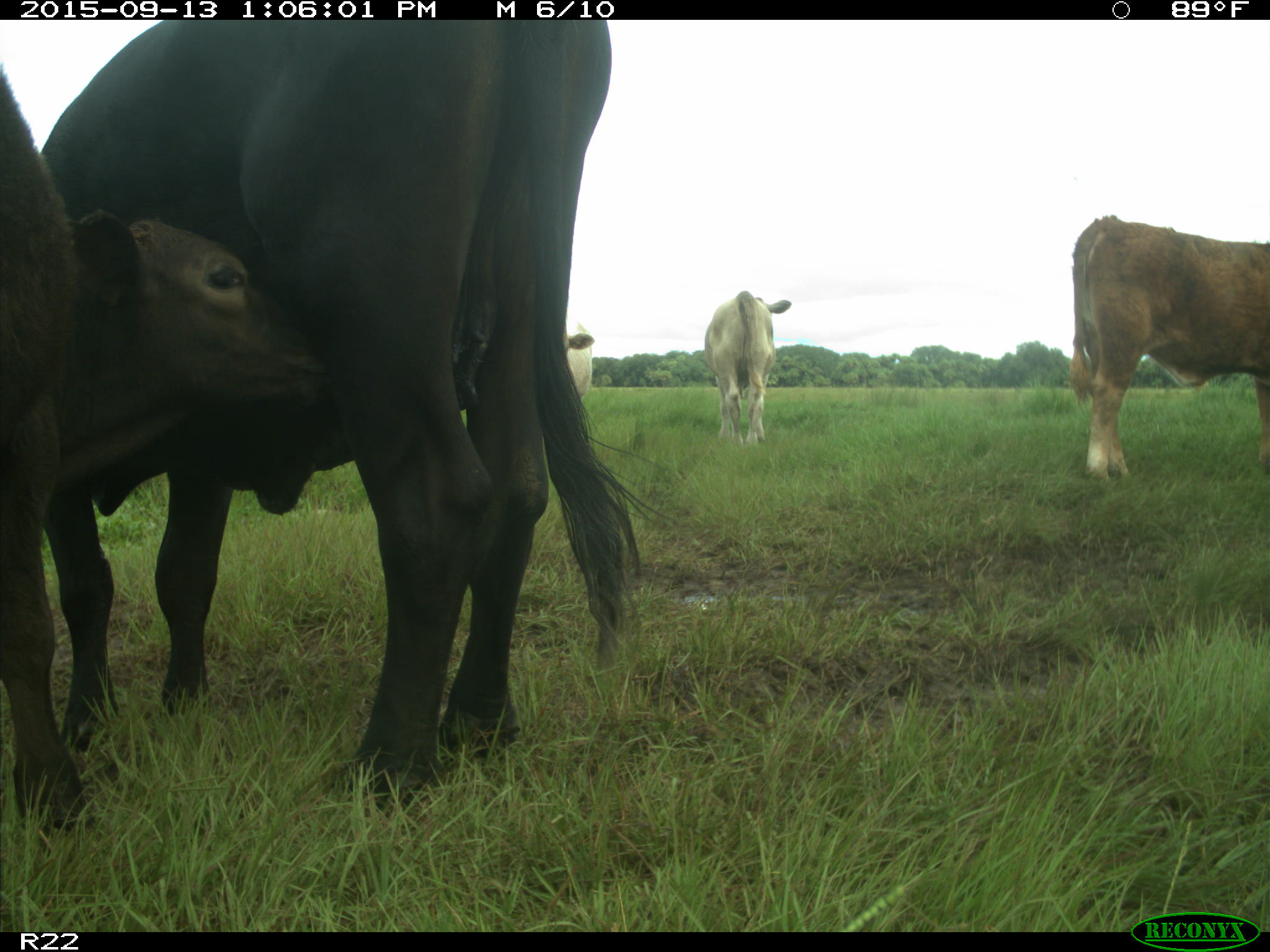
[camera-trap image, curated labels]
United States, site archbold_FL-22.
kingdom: Animalia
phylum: Chordata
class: Mammalia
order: Artiodactyla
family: Bovidae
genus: Bos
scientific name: Bos taurus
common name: domestic cow